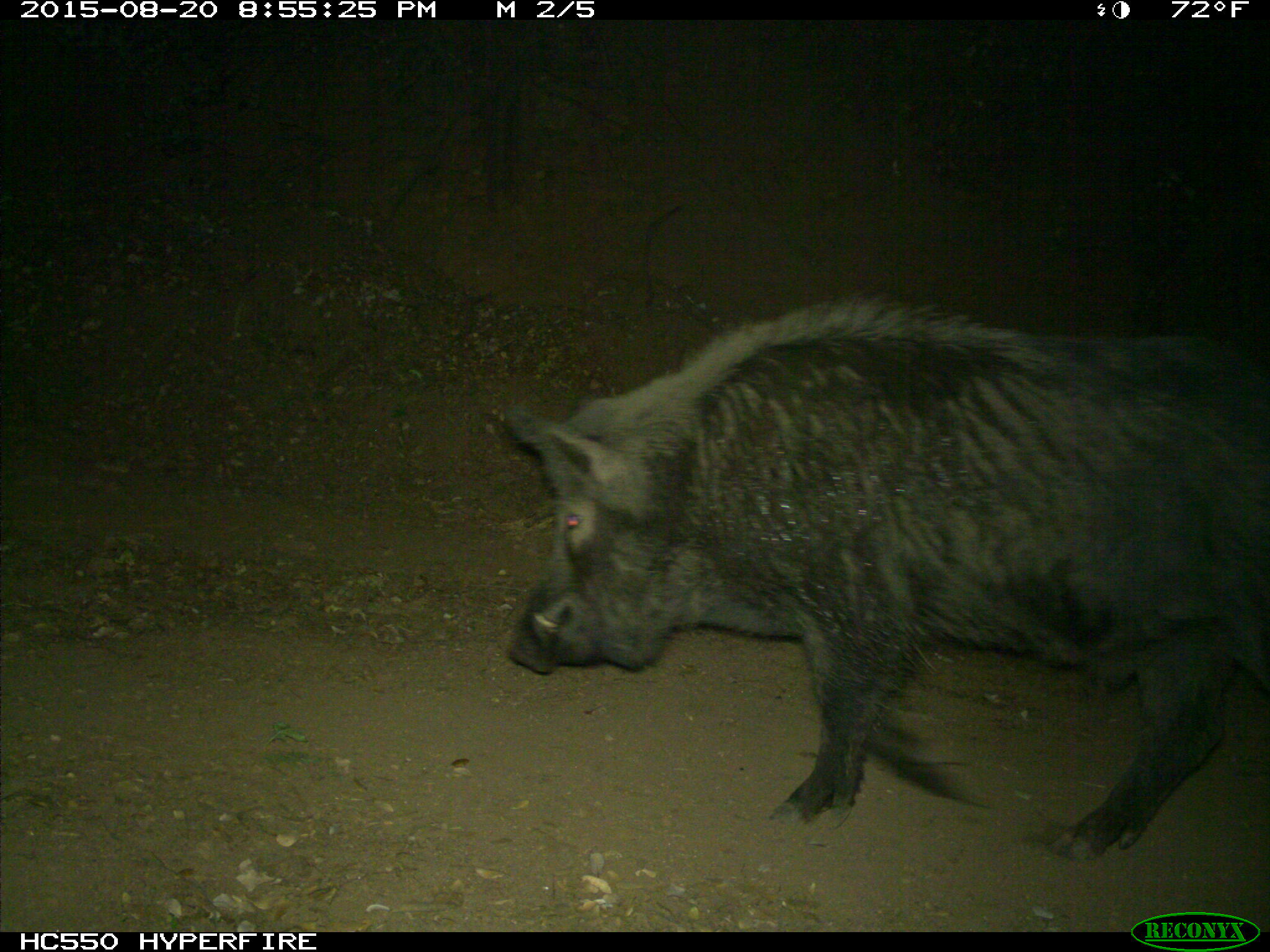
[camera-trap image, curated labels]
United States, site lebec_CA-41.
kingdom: Animalia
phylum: Chordata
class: Mammalia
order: Artiodactyla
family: Suidae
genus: Sus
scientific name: Sus scrofa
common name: wild boar